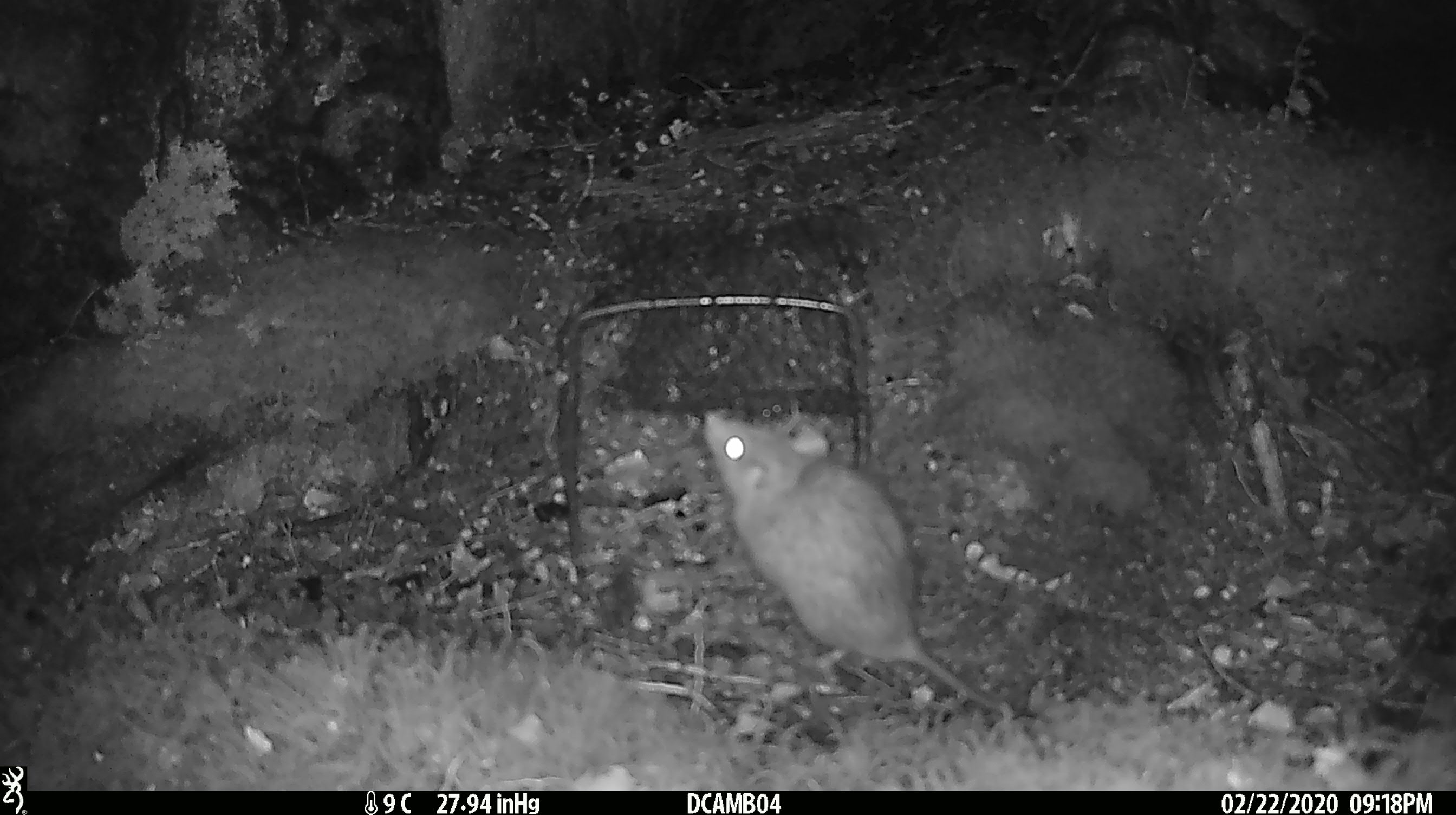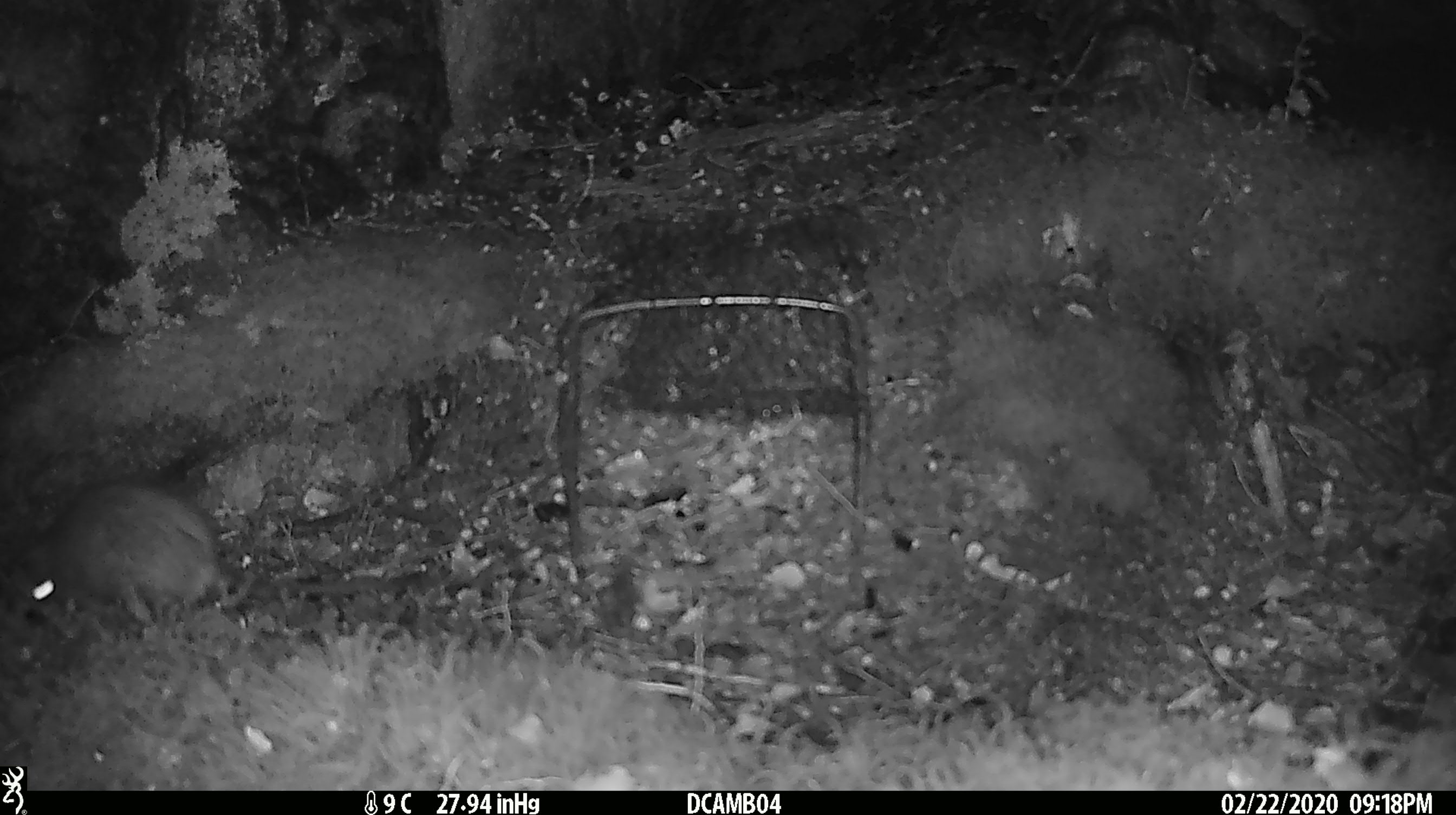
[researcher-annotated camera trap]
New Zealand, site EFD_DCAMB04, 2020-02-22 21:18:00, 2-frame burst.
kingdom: Animalia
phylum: Chordata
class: Mammalia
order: Rodentia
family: Muridae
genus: Rattus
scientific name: Rattus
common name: rat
Rat (Rattus).